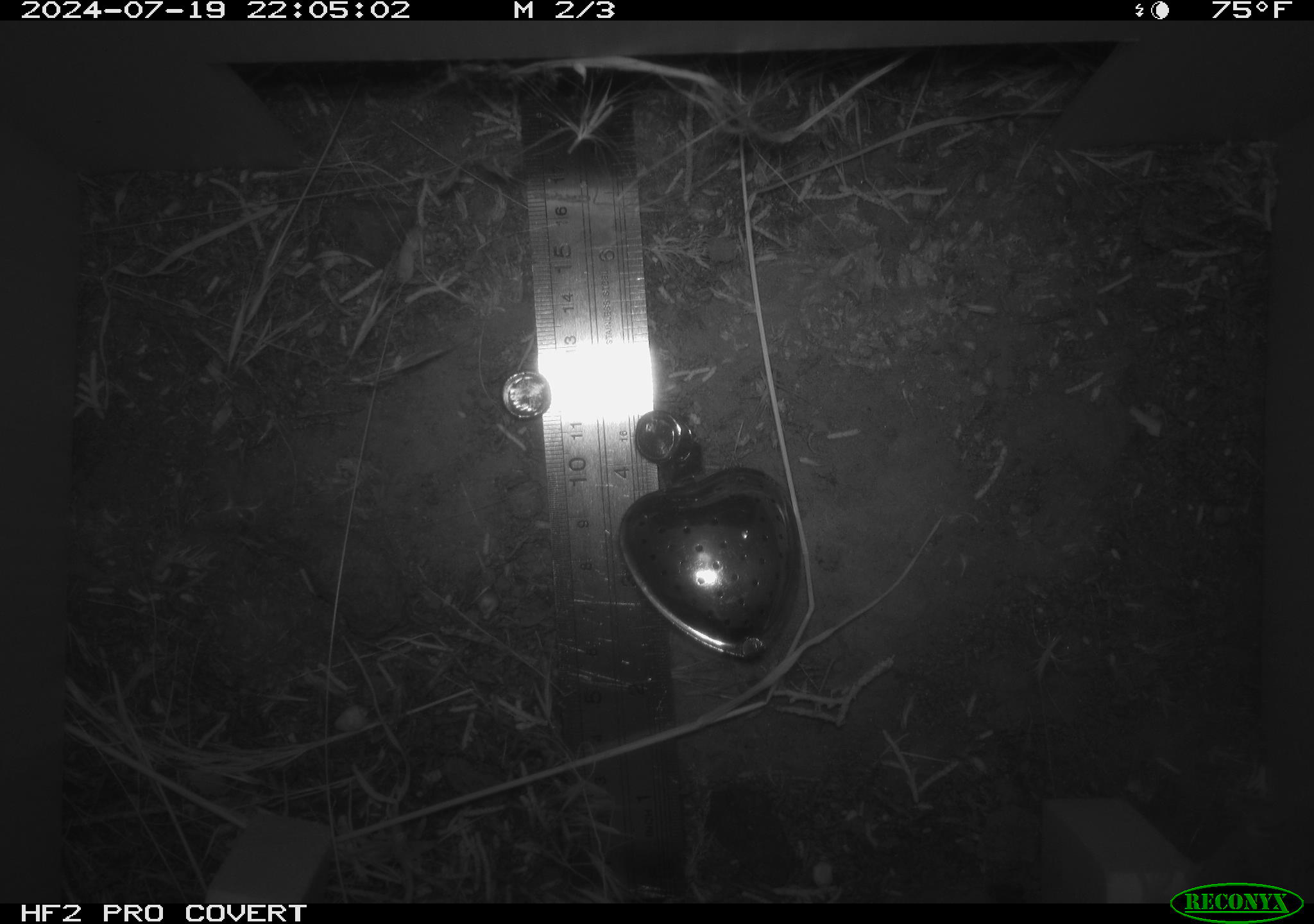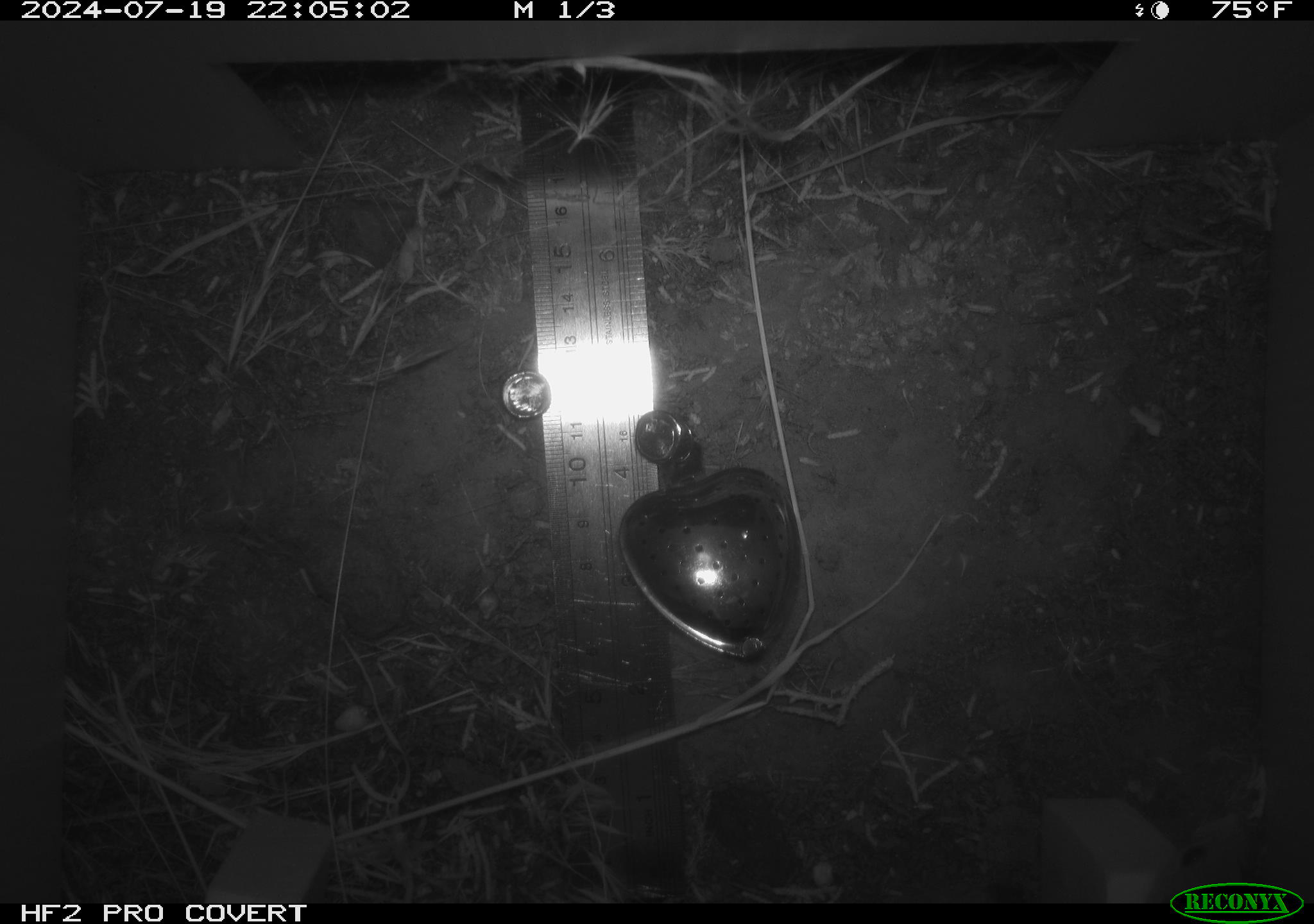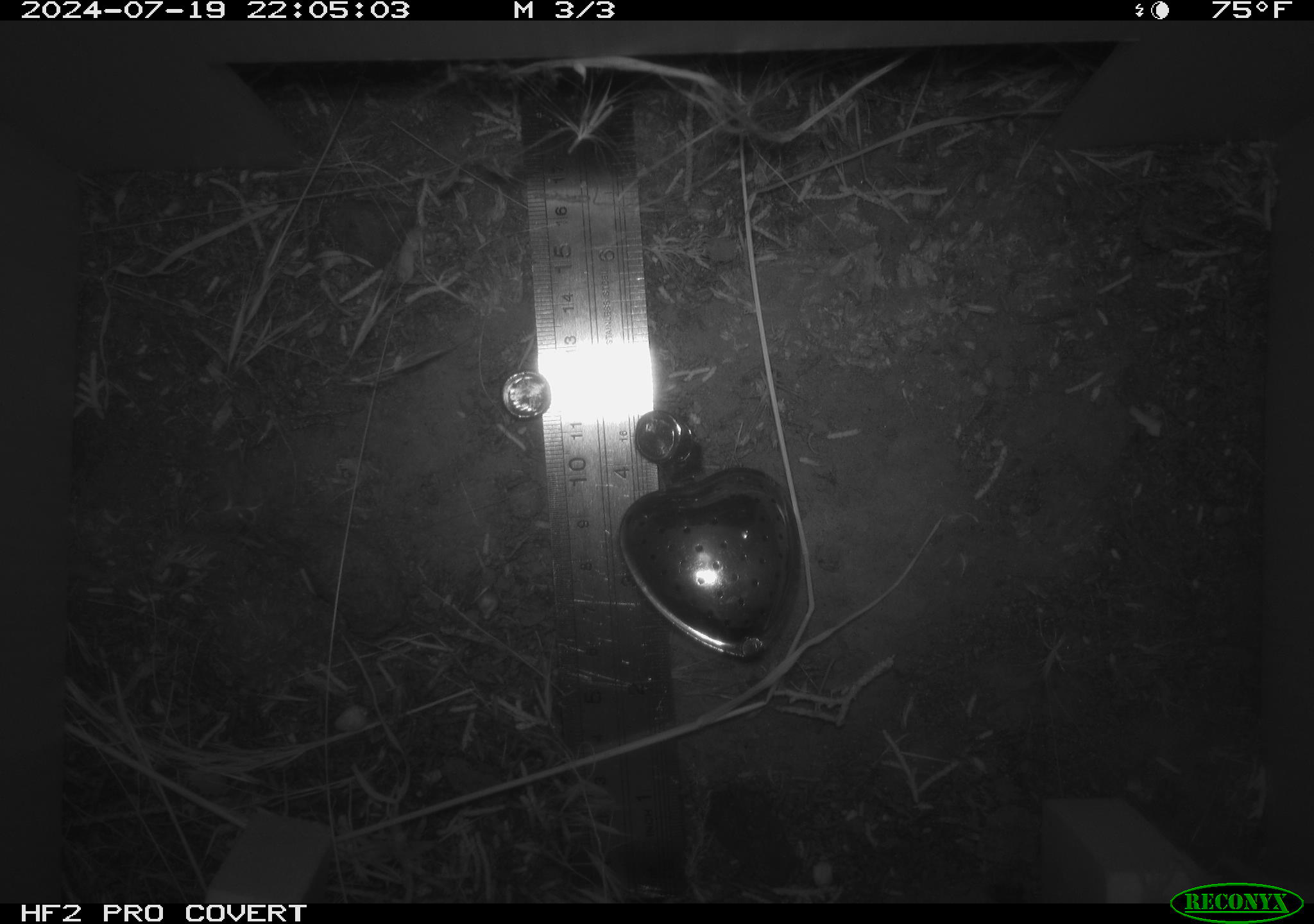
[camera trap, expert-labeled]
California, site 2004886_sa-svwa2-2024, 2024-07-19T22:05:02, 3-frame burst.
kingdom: Animalia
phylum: Chordata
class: Mammalia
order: Rodentia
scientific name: Rodentia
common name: mouse species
Mouse species (Rodentia).